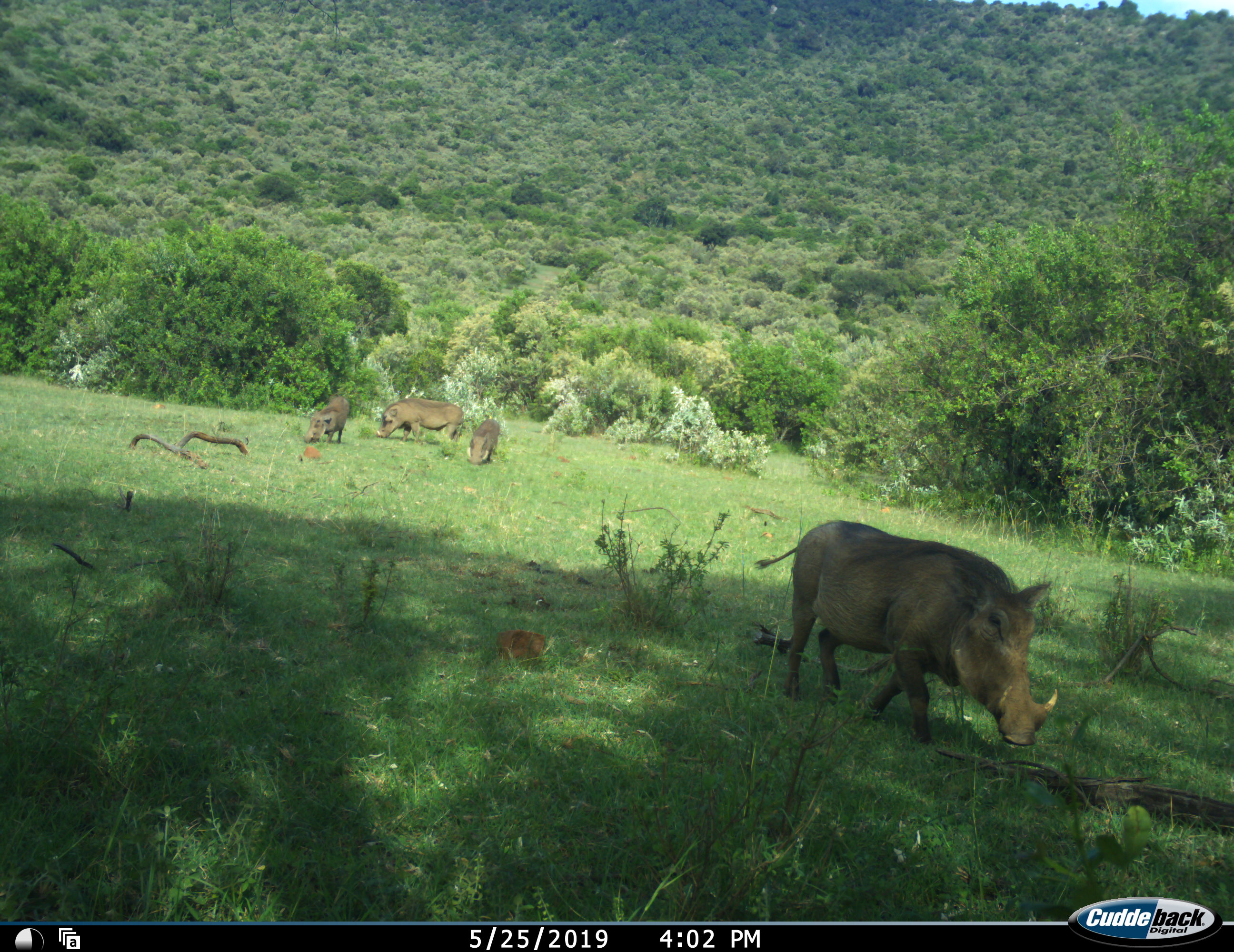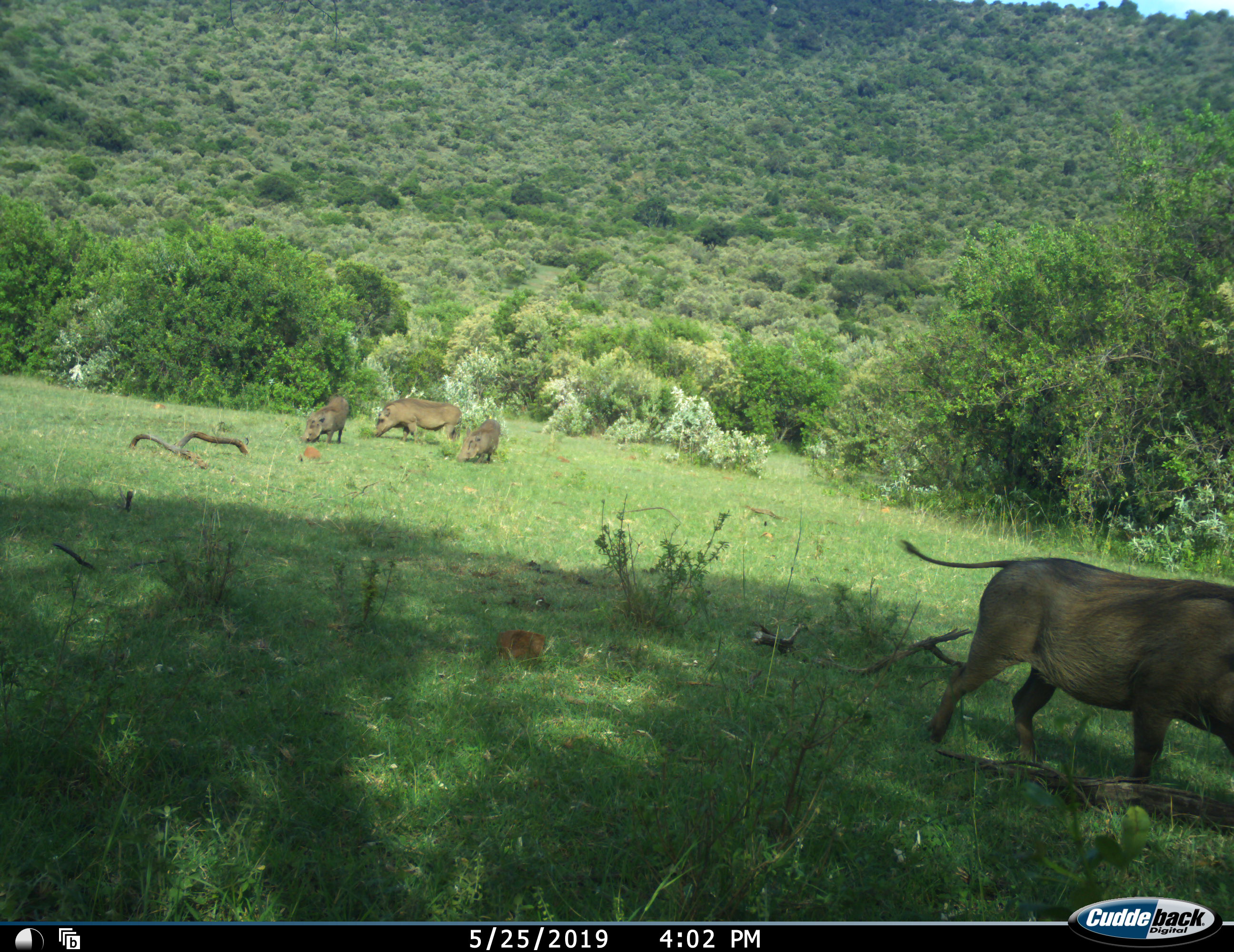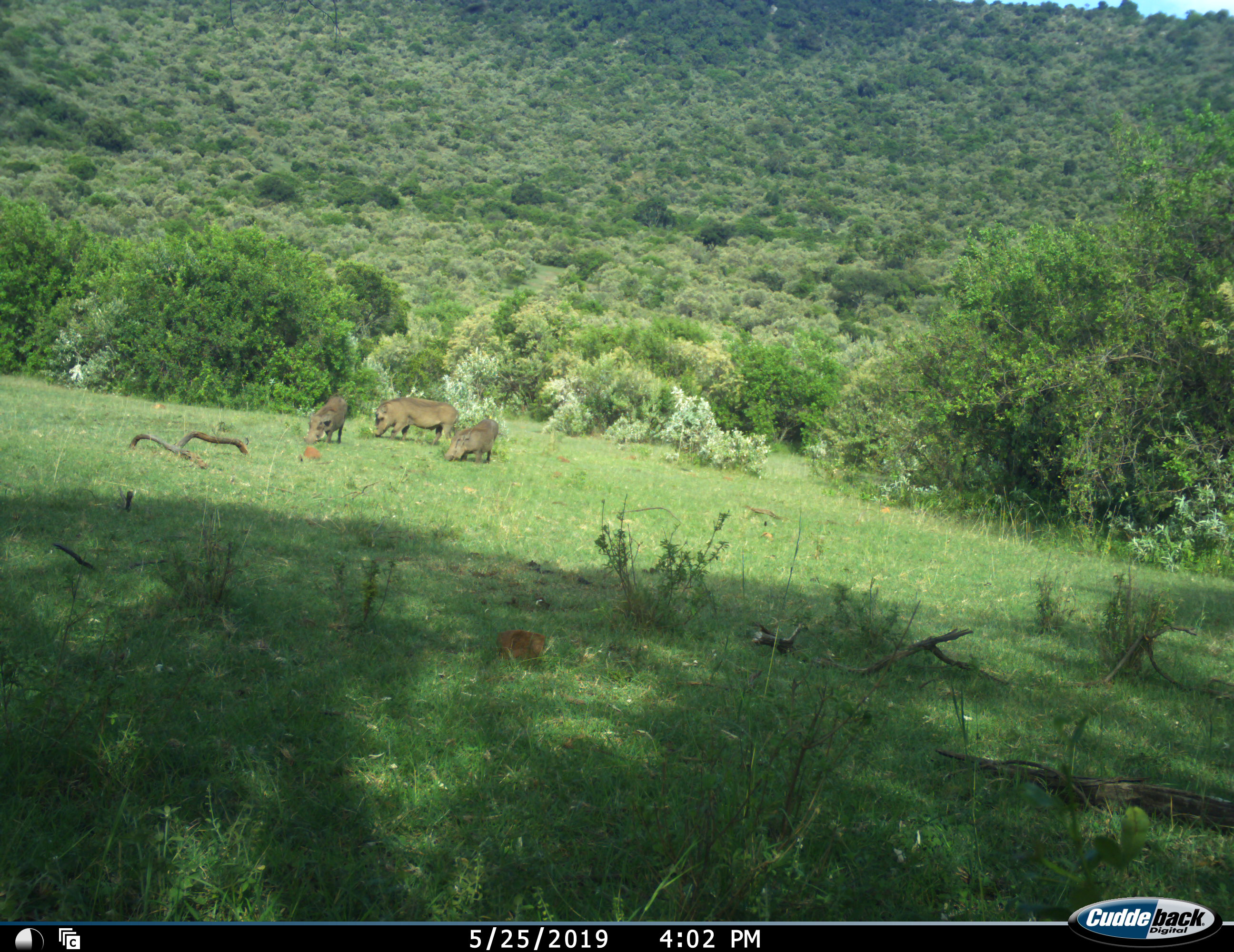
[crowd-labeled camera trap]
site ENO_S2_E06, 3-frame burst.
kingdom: Animalia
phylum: Chordata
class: Mammalia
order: Artiodactyla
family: Suidae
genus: Phacochoerus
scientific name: Phacochoerus africanus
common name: warthog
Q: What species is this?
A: Warthog (Phacochoerus africanus).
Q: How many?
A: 4.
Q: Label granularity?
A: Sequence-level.